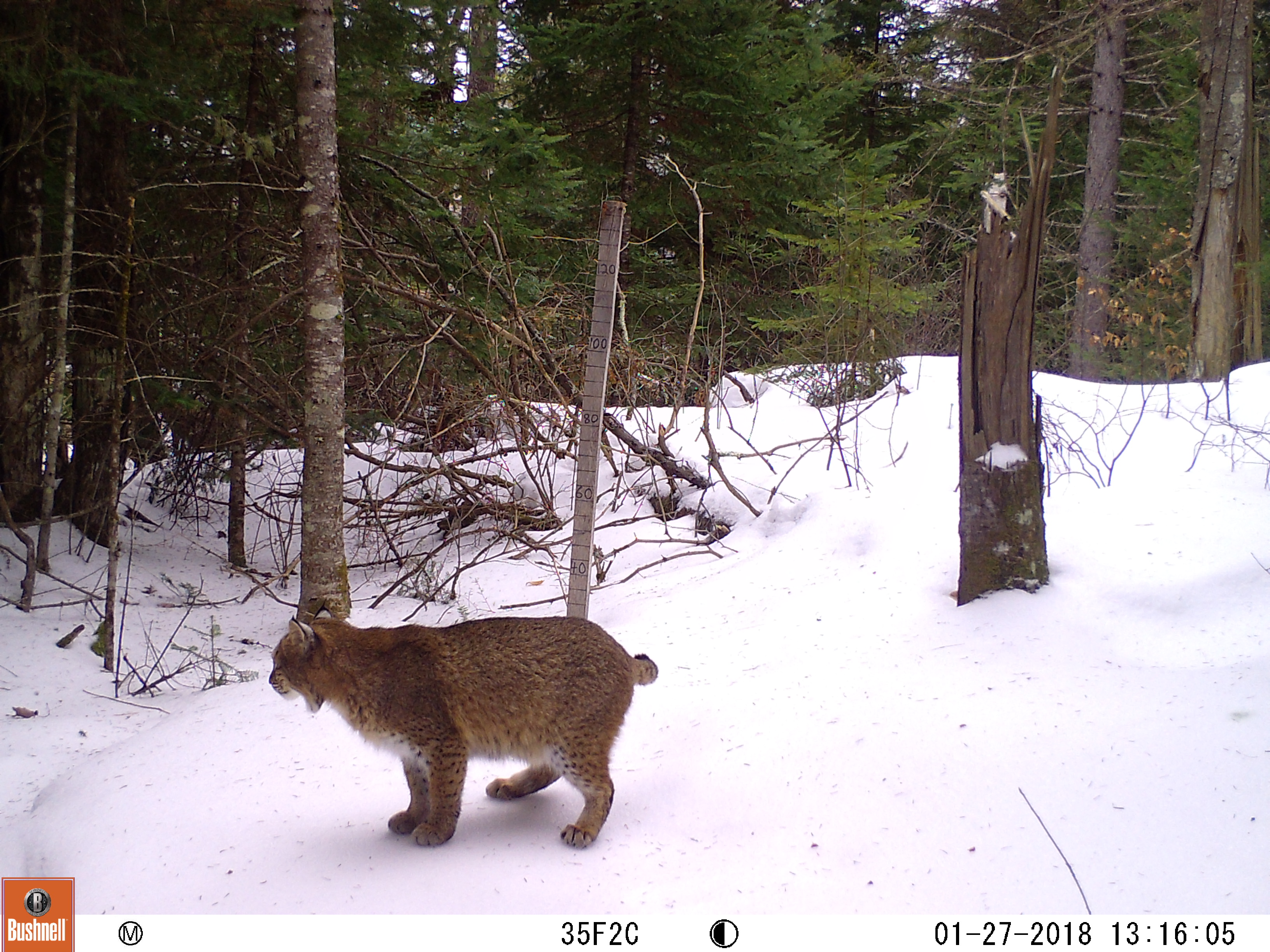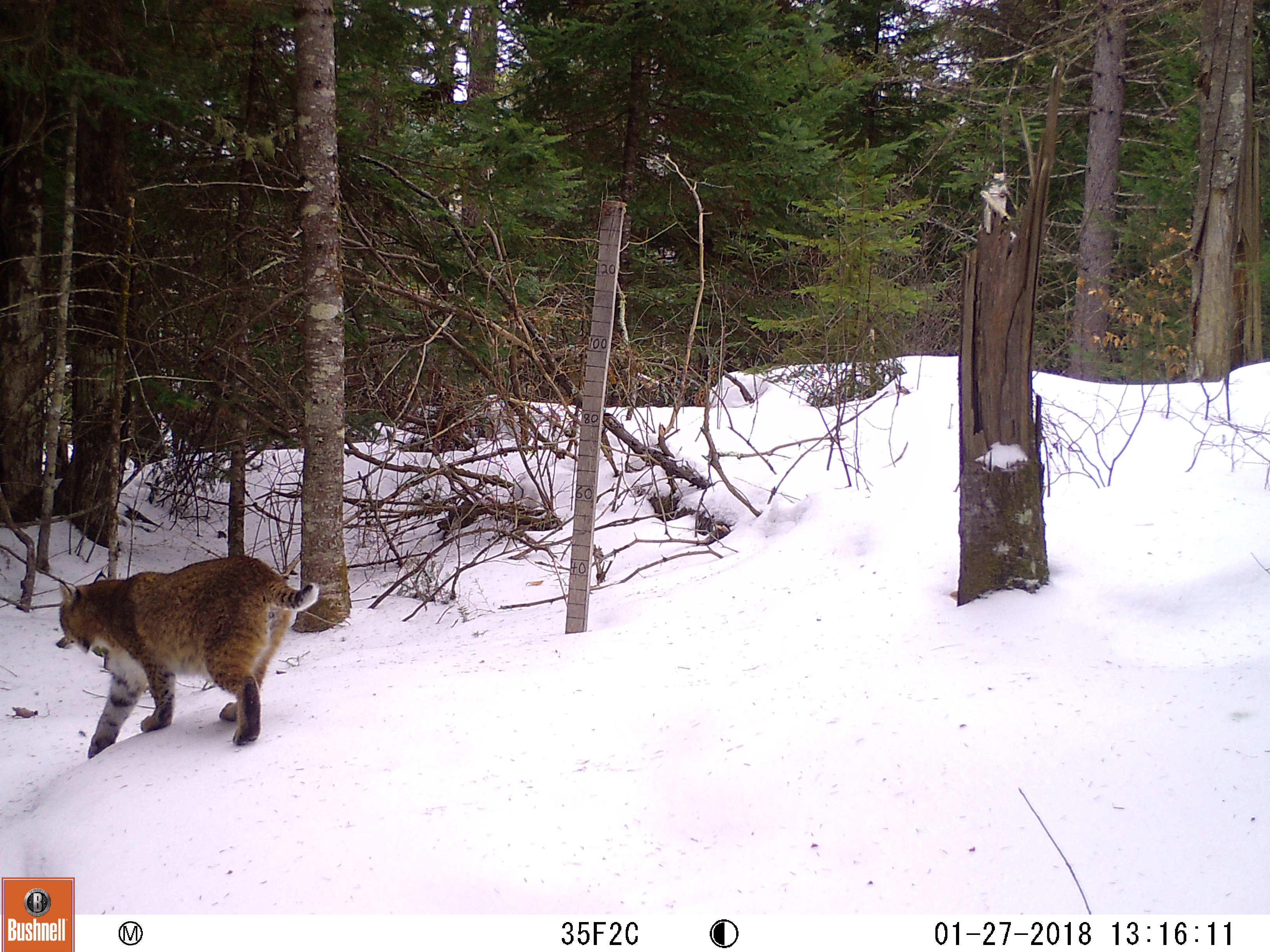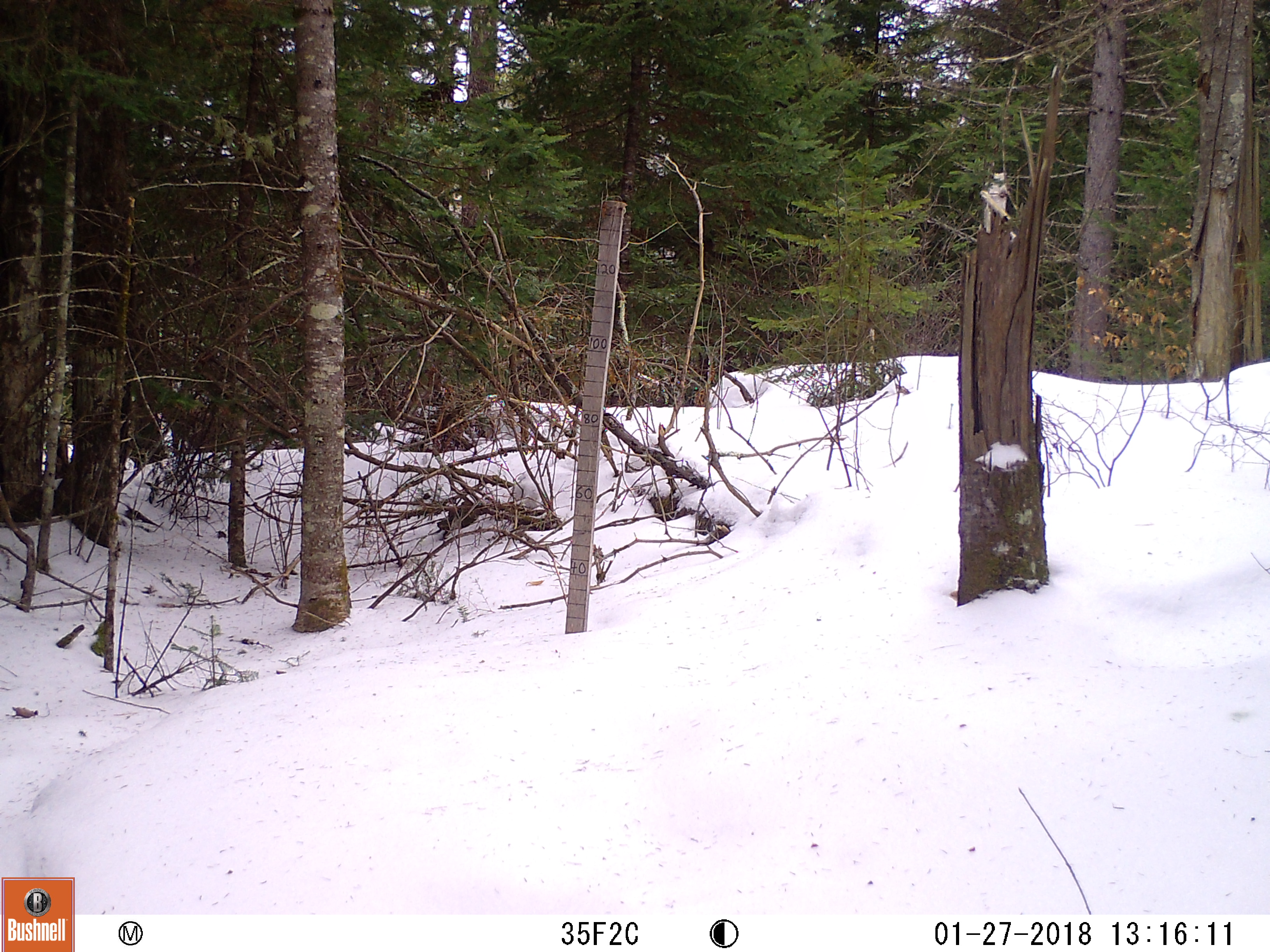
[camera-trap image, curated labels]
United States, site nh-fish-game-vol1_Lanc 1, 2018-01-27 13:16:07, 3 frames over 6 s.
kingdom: Animalia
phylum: Chordata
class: Mammalia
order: Carnivora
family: Felidae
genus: Lynx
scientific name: Lynx rufus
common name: bobcat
Bobcat (Lynx rufus).